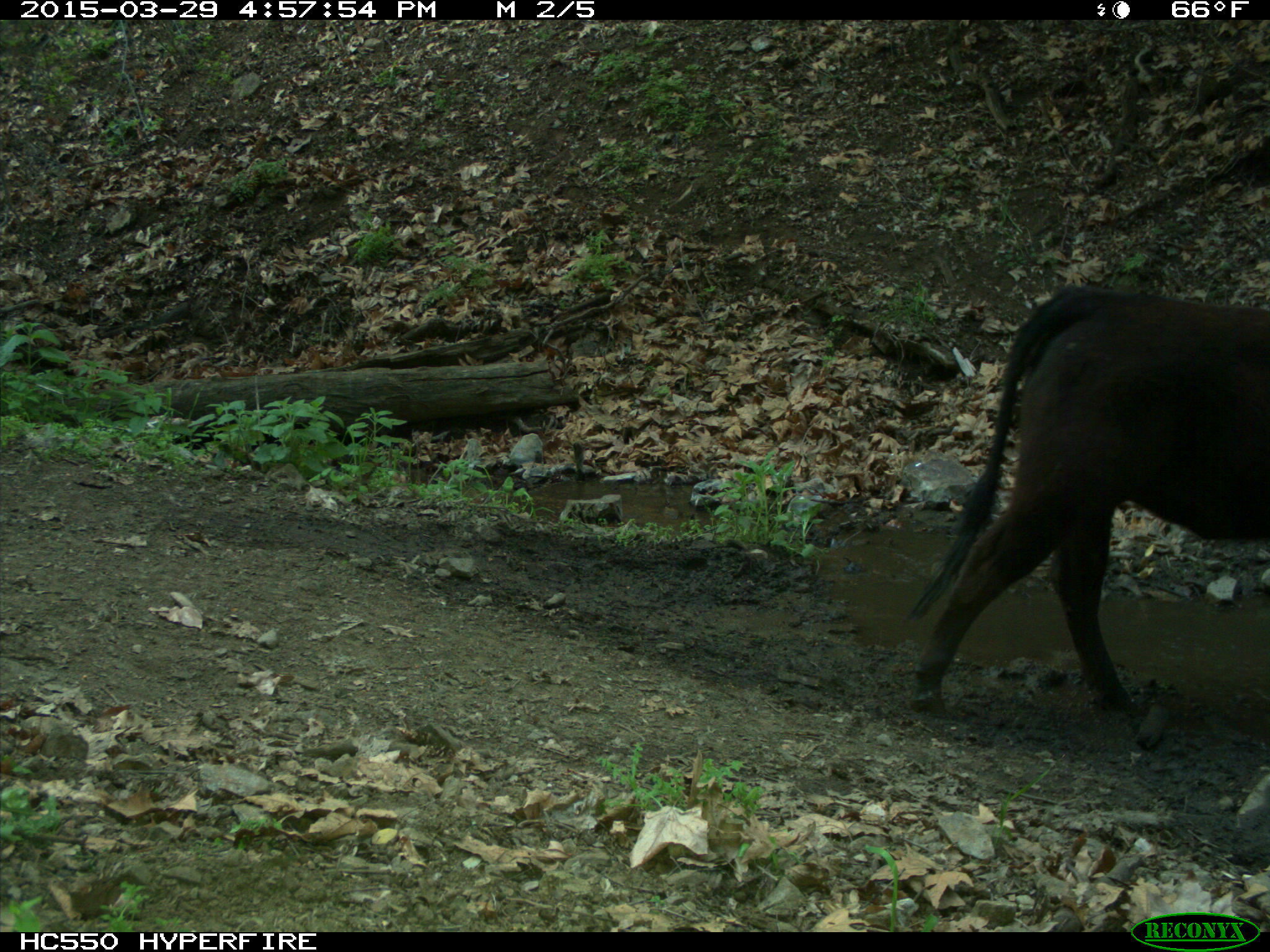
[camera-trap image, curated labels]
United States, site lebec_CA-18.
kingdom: Animalia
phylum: Chordata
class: Mammalia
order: Artiodactyla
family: Bovidae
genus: Bos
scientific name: Bos taurus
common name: domestic cow